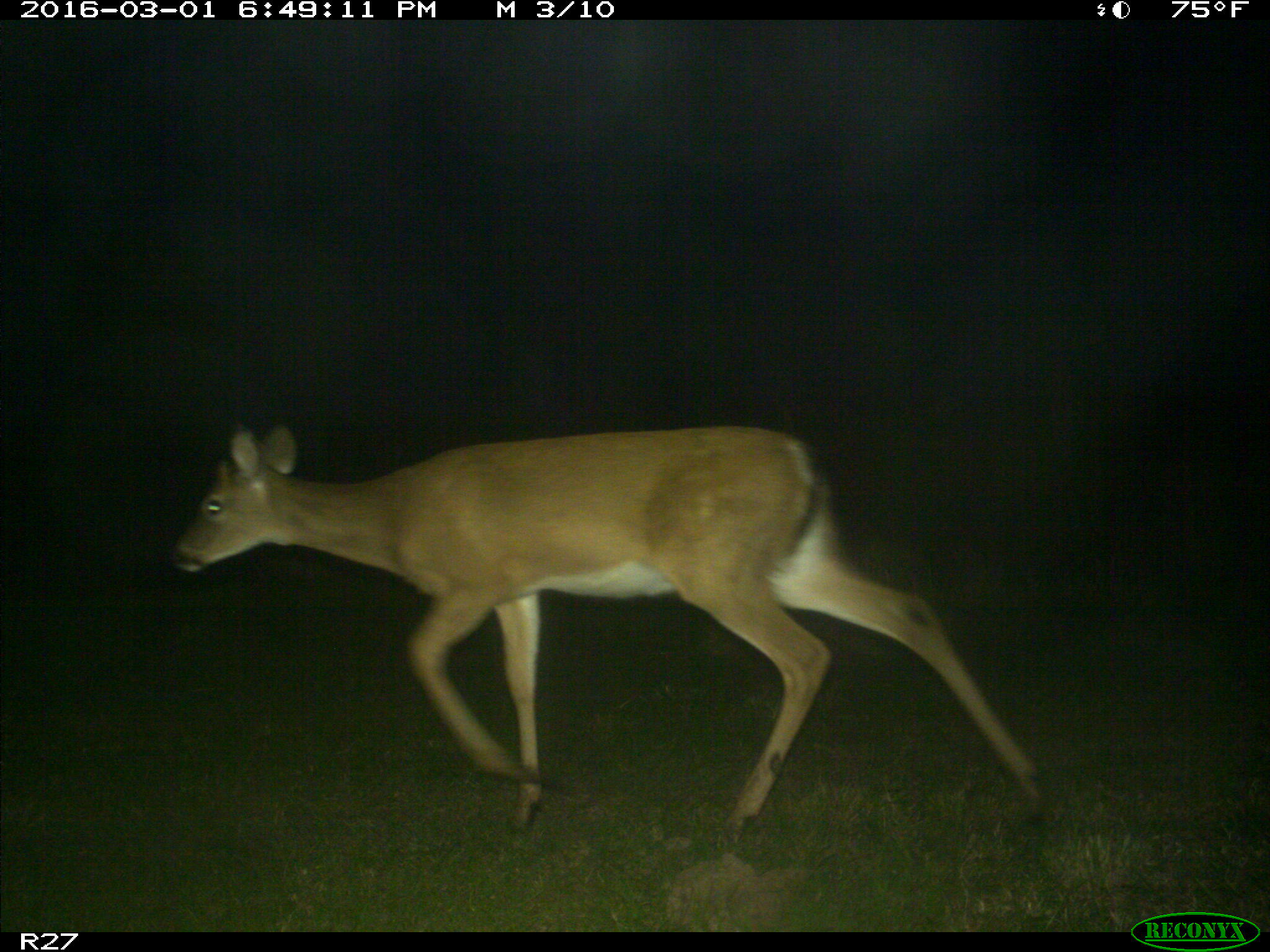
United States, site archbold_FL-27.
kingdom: Animalia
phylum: Chordata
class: Mammalia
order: Artiodactyla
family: Cervidae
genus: Odocoileus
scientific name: Odocoileus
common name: deer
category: unidentified deer